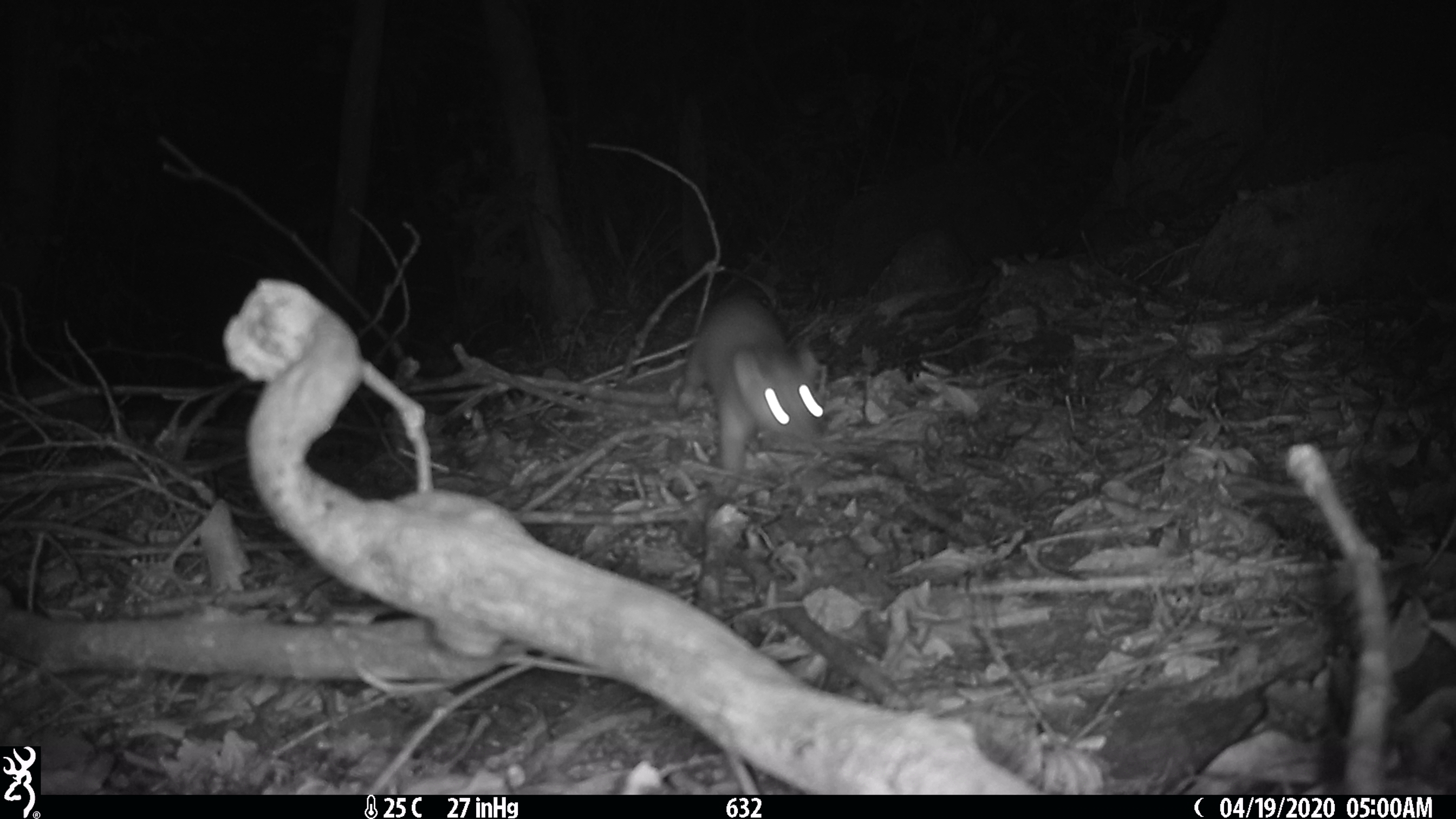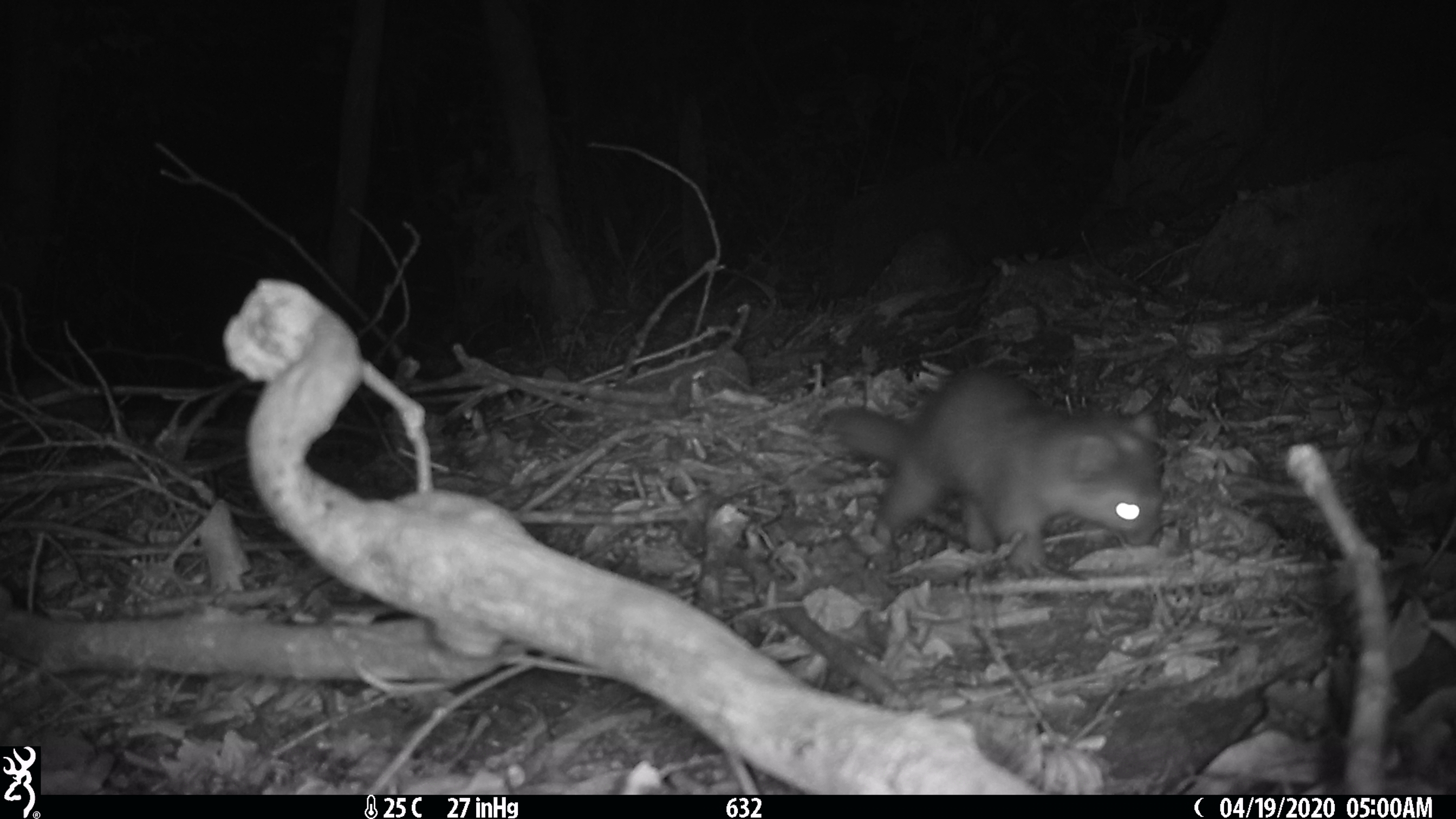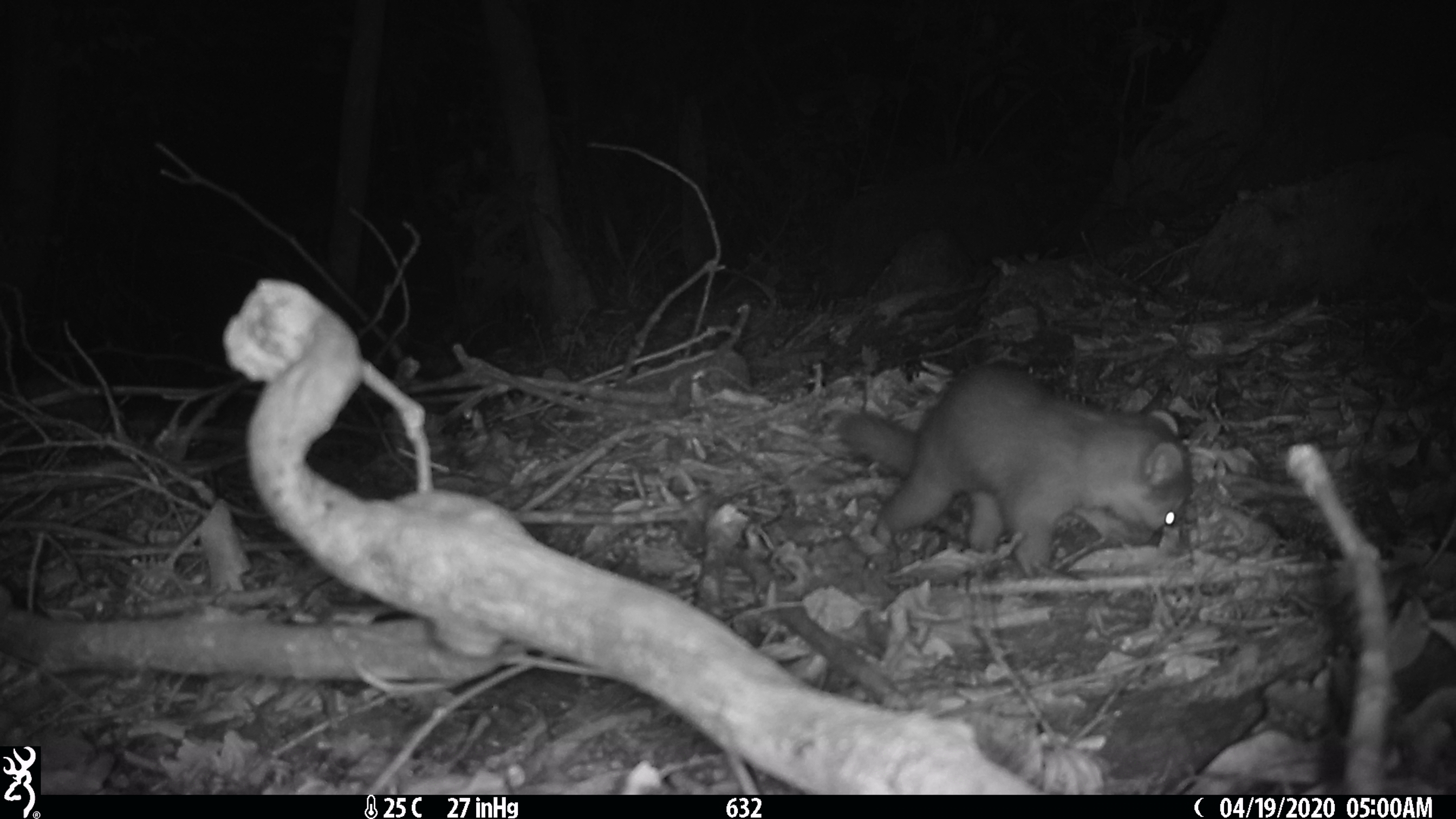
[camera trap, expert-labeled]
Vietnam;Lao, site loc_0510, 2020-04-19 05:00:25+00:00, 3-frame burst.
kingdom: Animalia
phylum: Chordata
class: Mammalia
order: Carnivora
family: Mustelidae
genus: Melogale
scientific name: Melogale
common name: ferret badger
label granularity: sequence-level